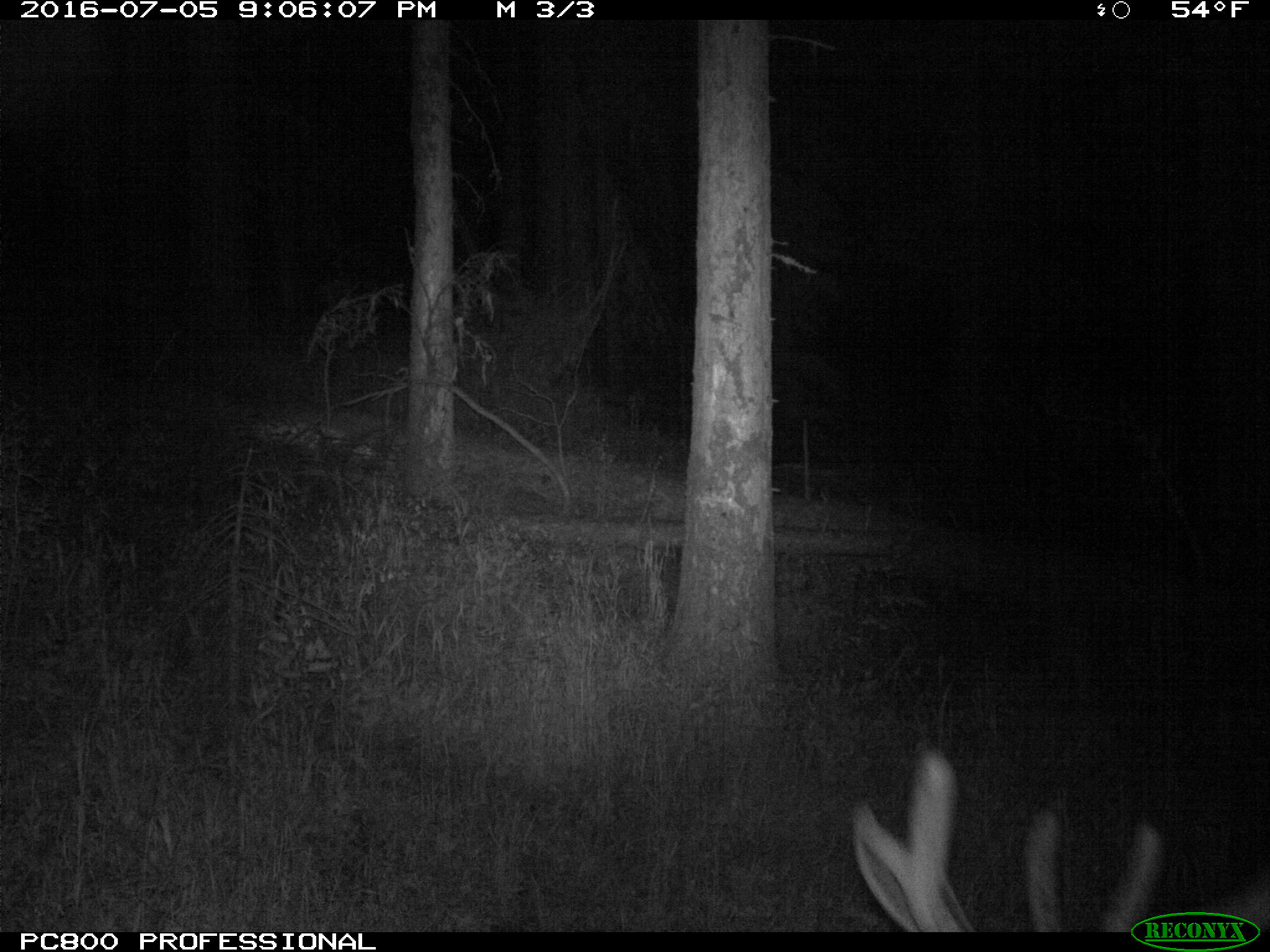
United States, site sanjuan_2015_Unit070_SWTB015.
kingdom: Animalia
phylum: Chordata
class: Mammalia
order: Artiodactyla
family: Cervidae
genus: Cervus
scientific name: Cervus elaphus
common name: red deer